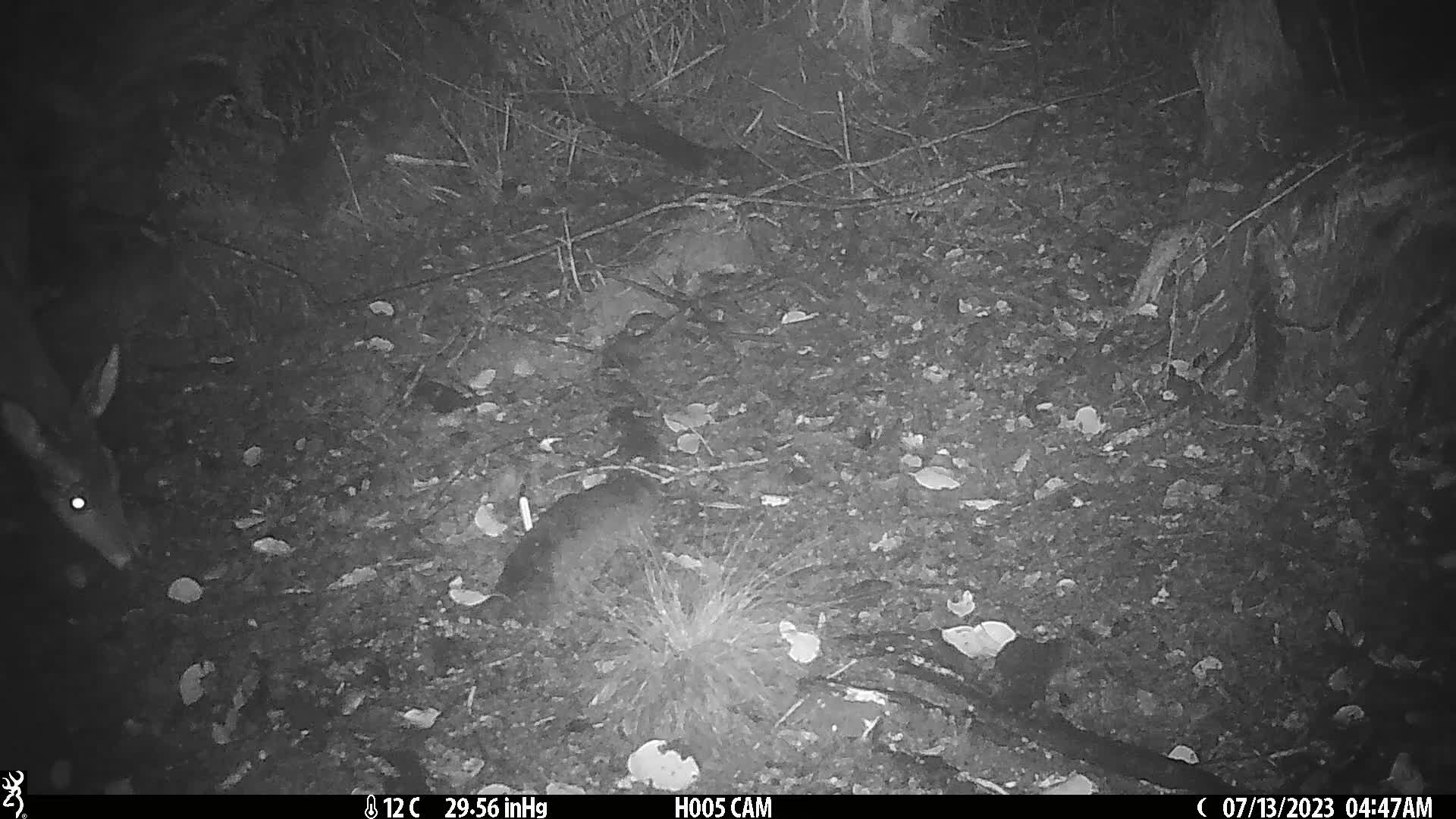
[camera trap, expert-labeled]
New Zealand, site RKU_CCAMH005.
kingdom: Animalia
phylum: Chordata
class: Mammalia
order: Artiodactyla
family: Cervidae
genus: Odocoileus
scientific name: Odocoileus virginianus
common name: white-tailed deer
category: white tailed deer